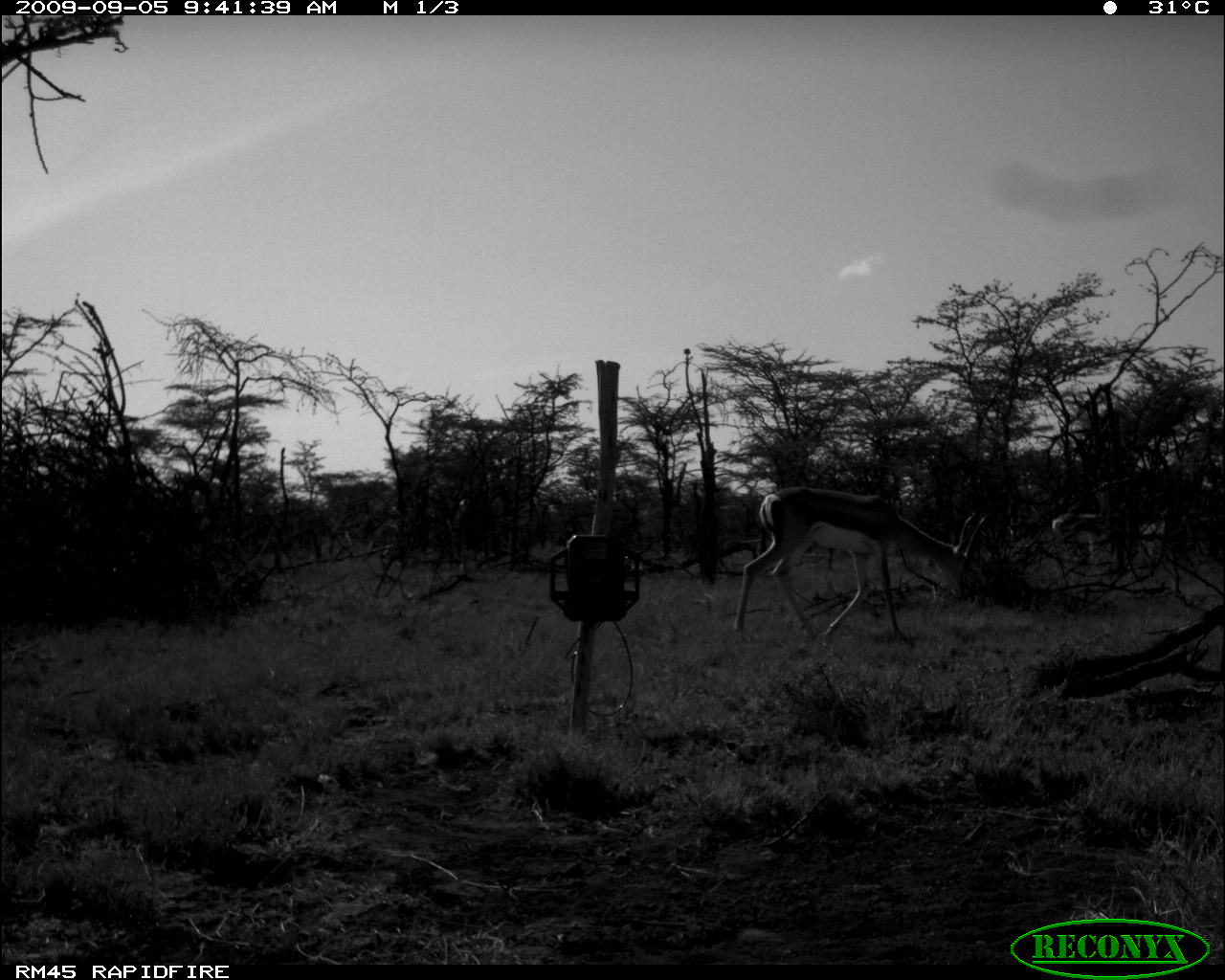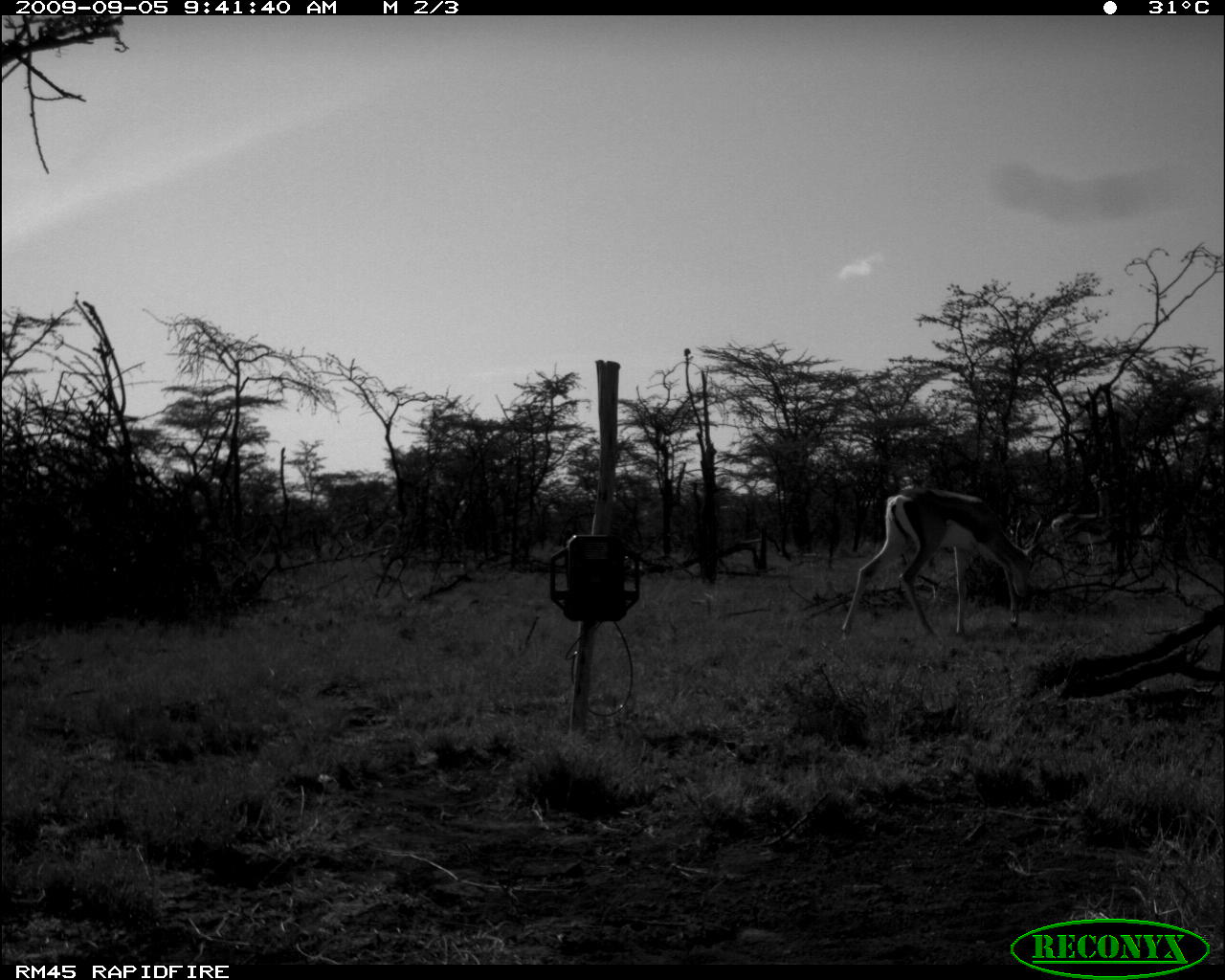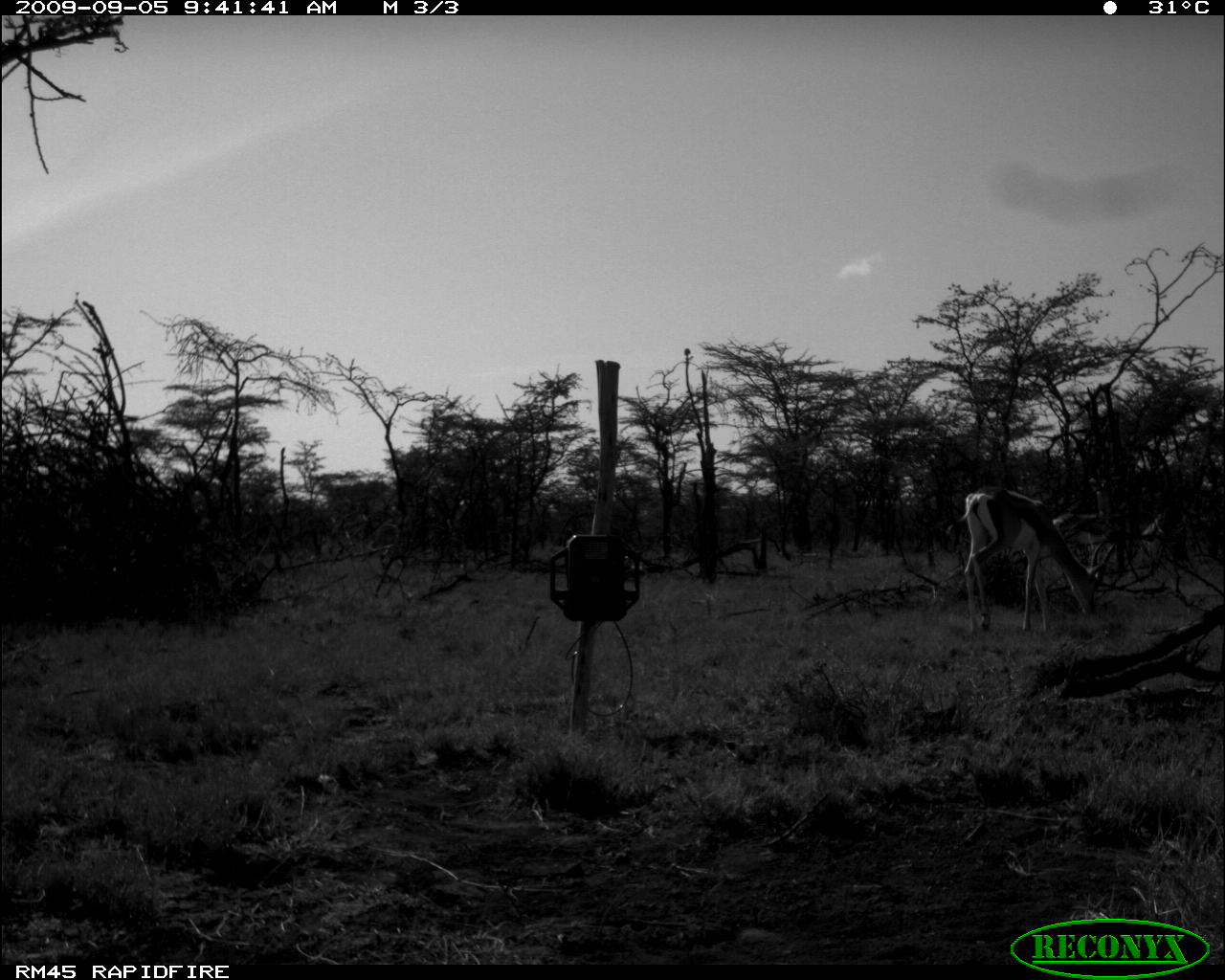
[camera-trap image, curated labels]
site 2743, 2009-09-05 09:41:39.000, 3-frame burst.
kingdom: Animalia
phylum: Chordata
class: Mammalia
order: Artiodactyla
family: Bovidae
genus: Nanger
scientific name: Nanger granti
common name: grant's gazelle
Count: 3.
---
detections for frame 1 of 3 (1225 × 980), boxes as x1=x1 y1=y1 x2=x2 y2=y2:
nanger granti: x1=732 y1=485 x2=991 y2=650; x1=1047 y1=480 x2=1119 y2=574; x1=1138 y1=496 x2=1187 y2=564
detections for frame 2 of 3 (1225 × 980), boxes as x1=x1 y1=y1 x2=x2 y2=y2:
nanger granti: x1=837 y1=485 x2=1047 y2=638; x1=1050 y1=472 x2=1115 y2=567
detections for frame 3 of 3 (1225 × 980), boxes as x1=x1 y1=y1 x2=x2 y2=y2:
nanger granti: x1=947 y1=482 x2=1118 y2=637; x1=1051 y1=470 x2=1115 y2=576